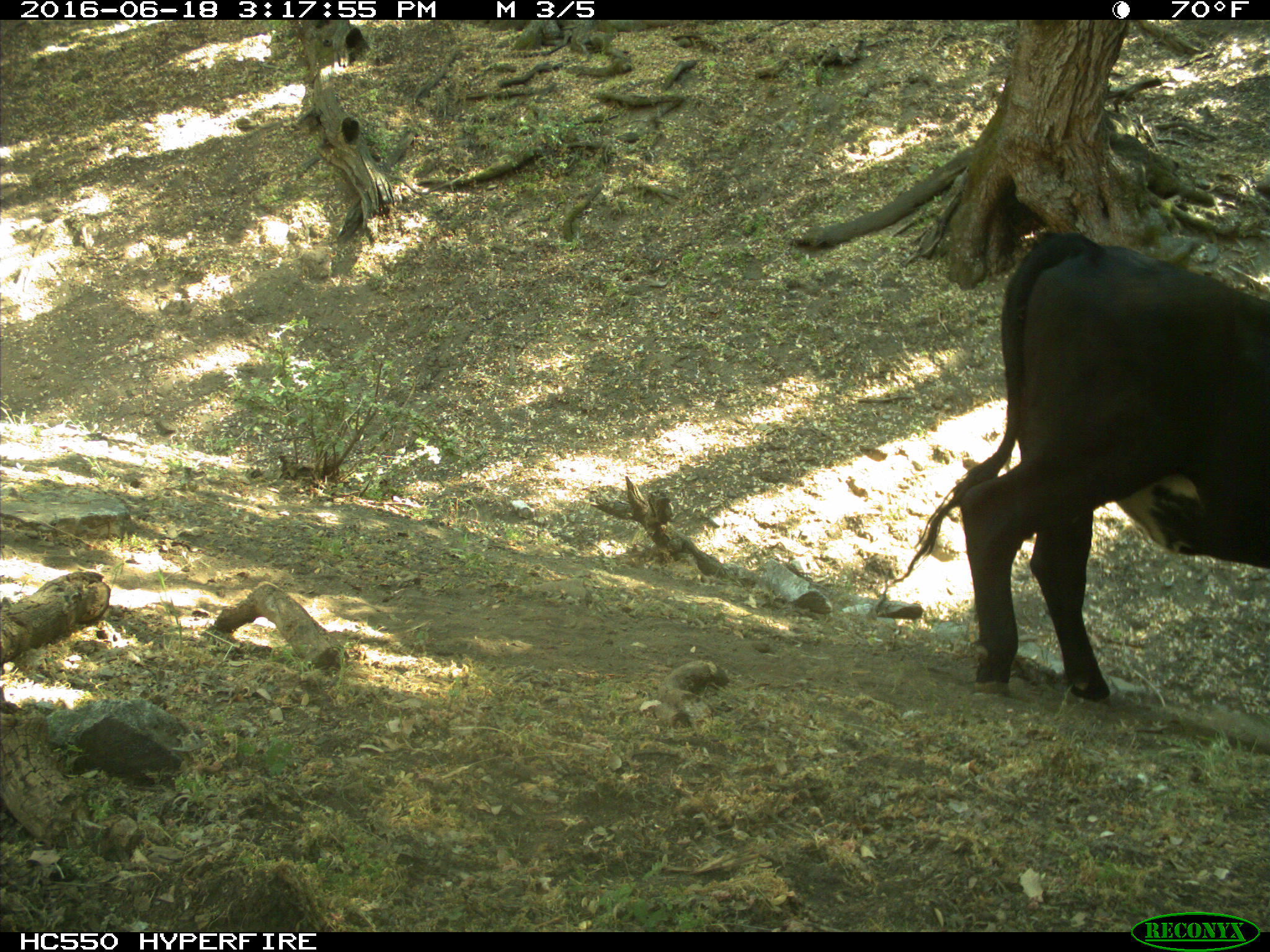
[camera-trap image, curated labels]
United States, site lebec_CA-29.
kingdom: Animalia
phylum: Chordata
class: Mammalia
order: Artiodactyla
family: Bovidae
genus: Bos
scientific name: Bos taurus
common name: domestic cow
Bos taurus (domestic cow).